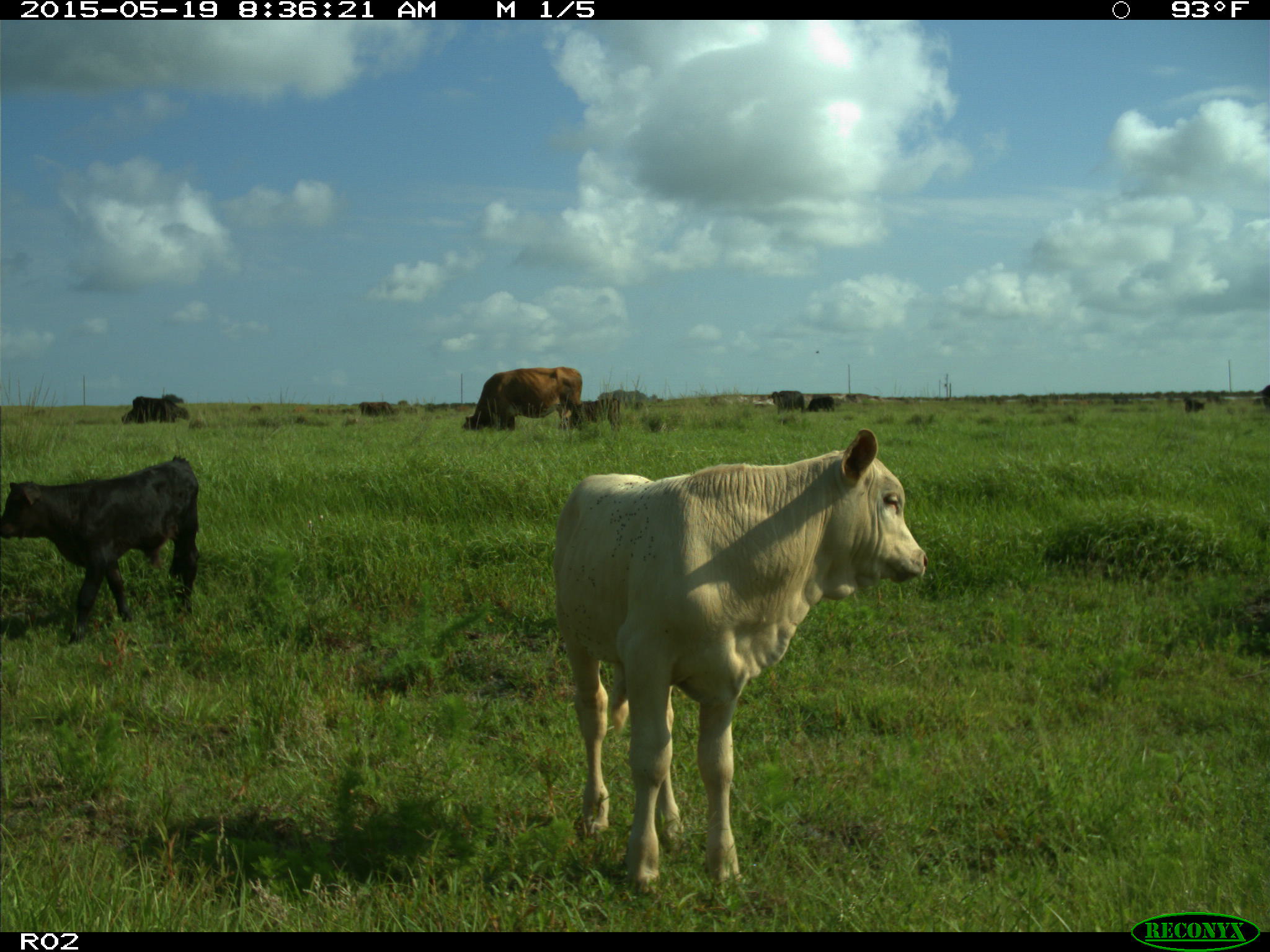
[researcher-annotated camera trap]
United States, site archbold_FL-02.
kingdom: Animalia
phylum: Chordata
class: Mammalia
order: Artiodactyla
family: Bovidae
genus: Bos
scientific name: Bos taurus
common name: domestic cow